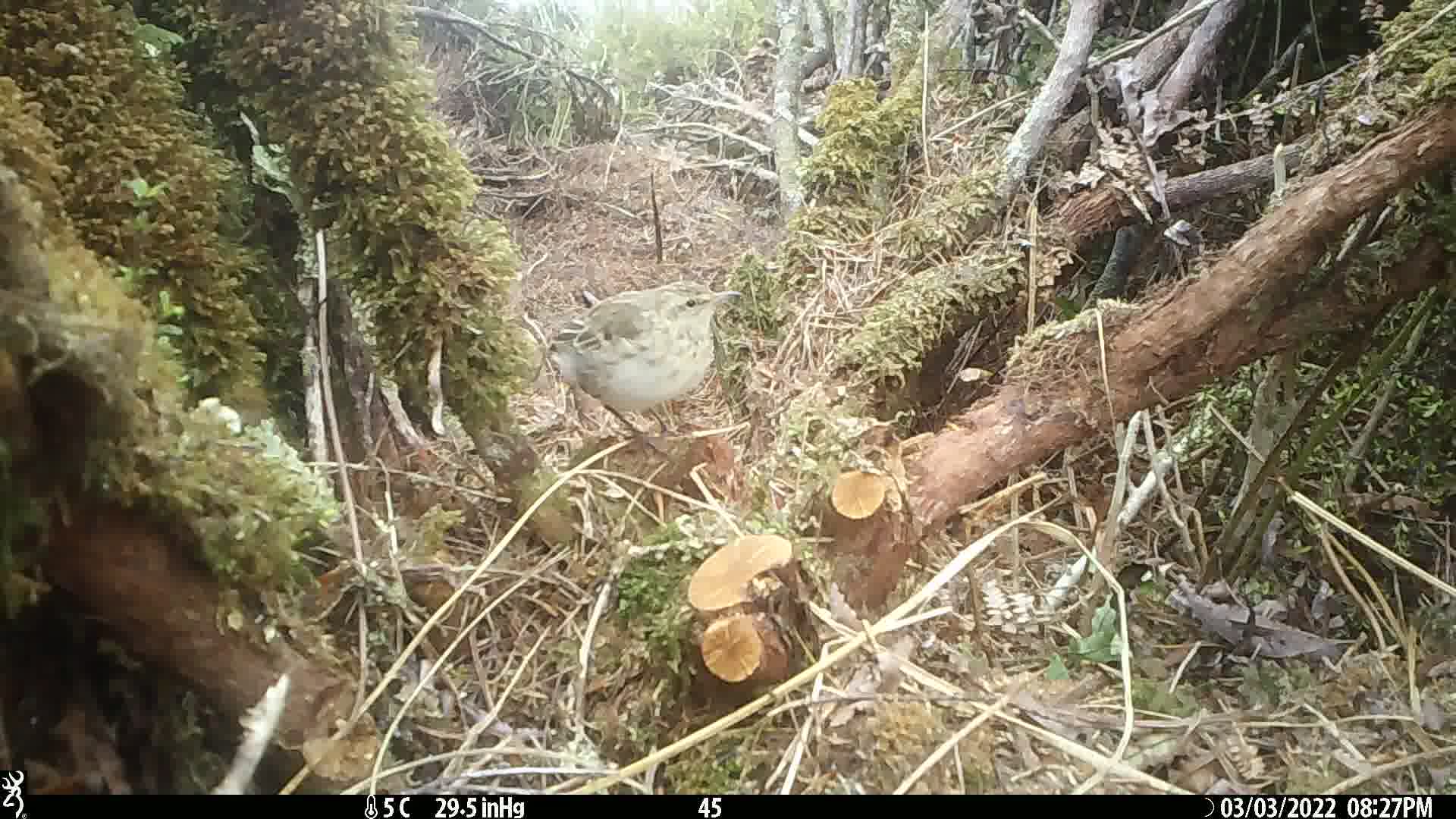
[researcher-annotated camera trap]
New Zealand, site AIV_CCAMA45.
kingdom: Animalia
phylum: Chordata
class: Aves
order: Passeriformes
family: Motacillidae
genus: Anthus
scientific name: Anthus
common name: pipit